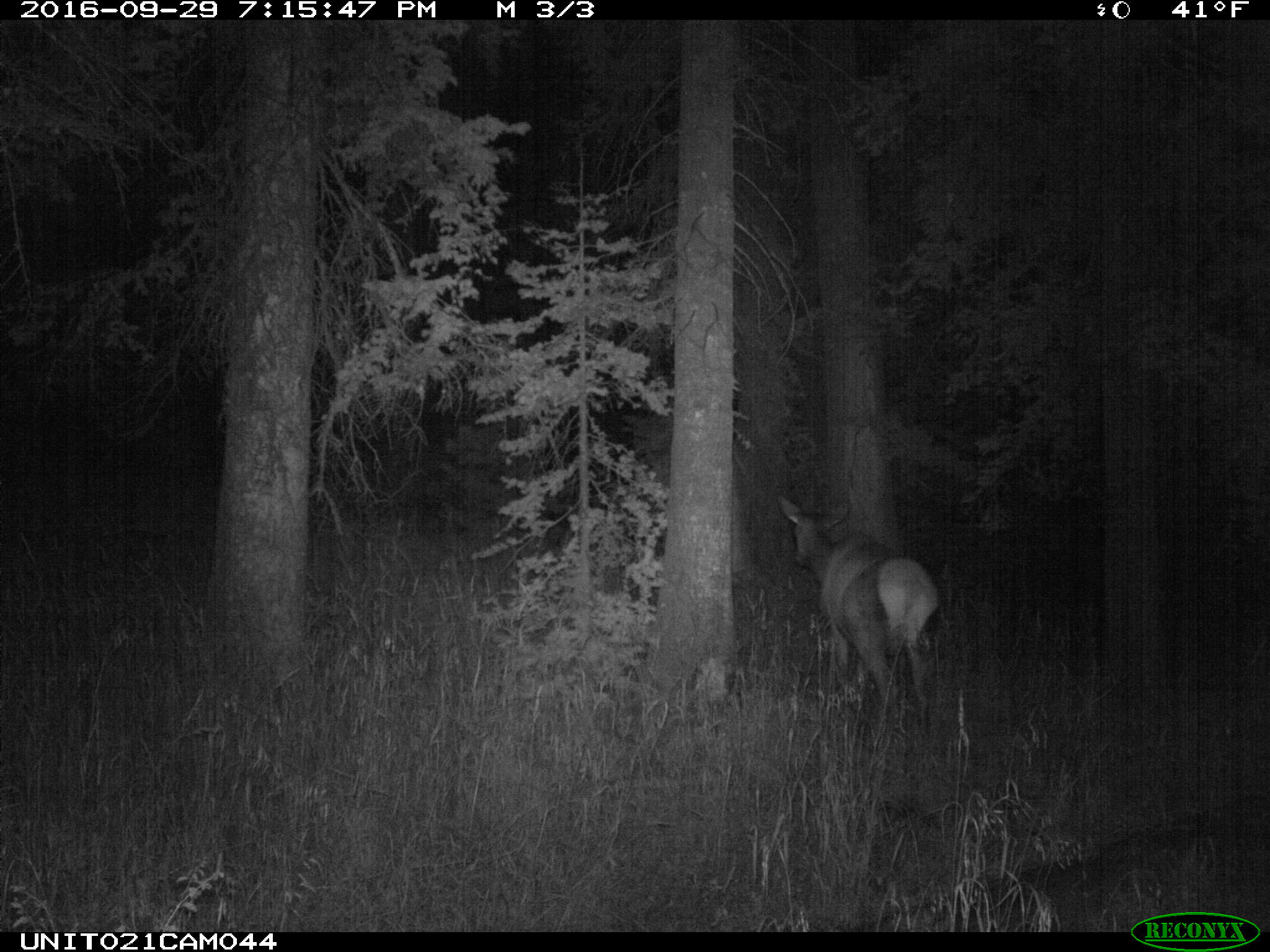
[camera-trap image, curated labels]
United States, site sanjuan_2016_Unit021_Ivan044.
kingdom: Animalia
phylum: Chordata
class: Mammalia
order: Artiodactyla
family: Cervidae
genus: Cervus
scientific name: Cervus elaphus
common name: red deer